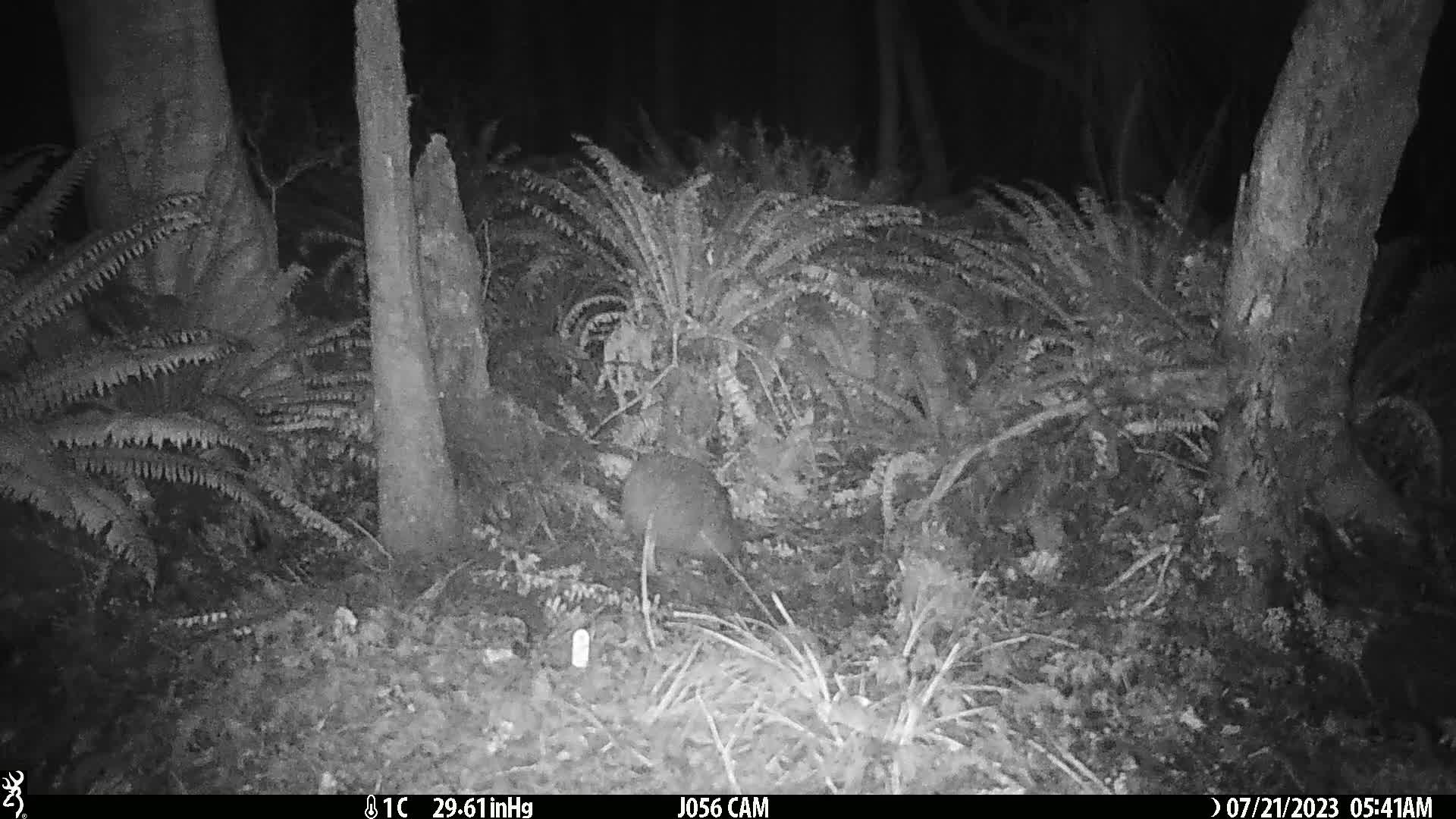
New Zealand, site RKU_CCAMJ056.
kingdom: Animalia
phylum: Chordata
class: Aves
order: Apterygiformes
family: Apterygidae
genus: Apteryx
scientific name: Apteryx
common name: kiwi